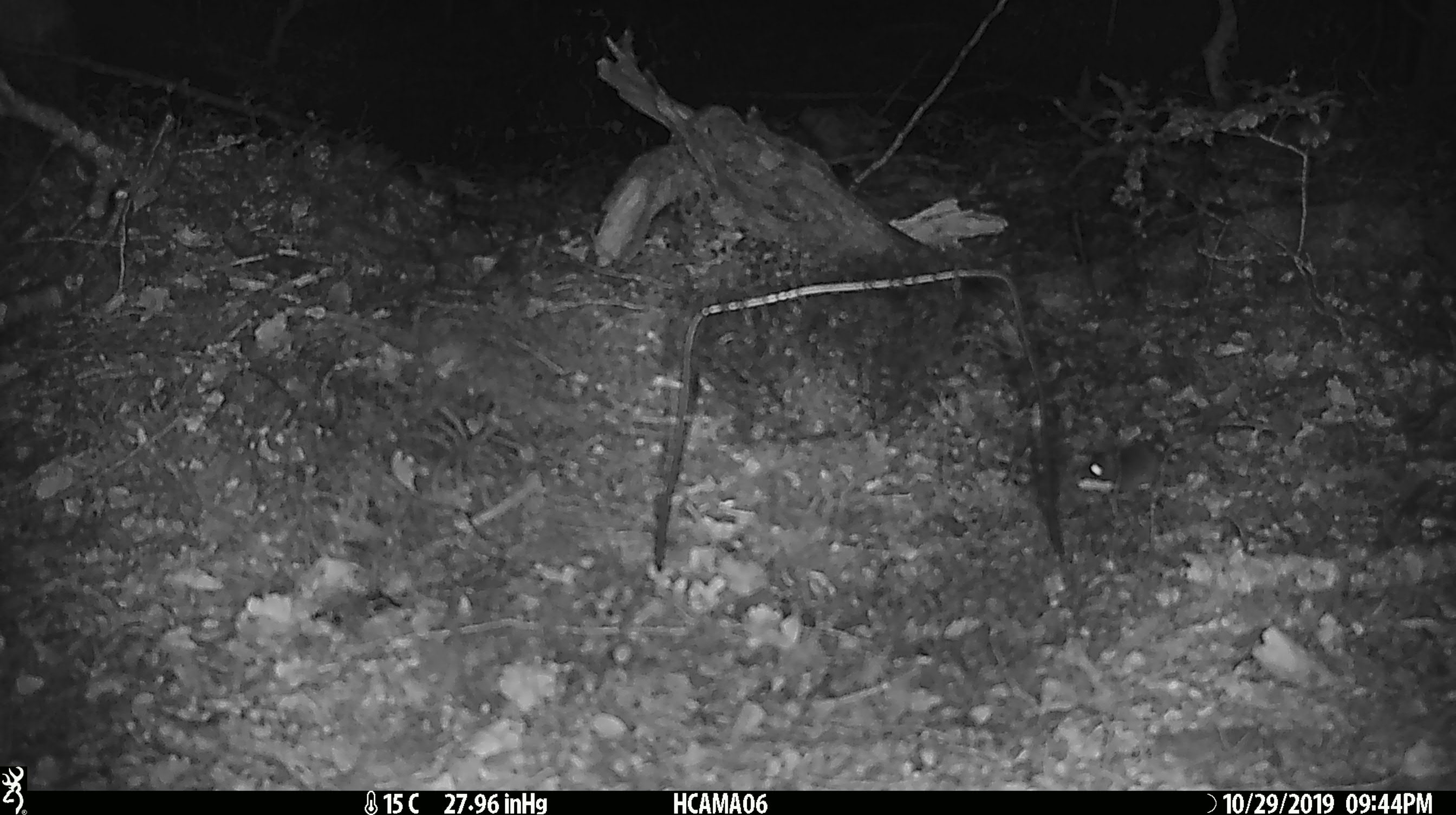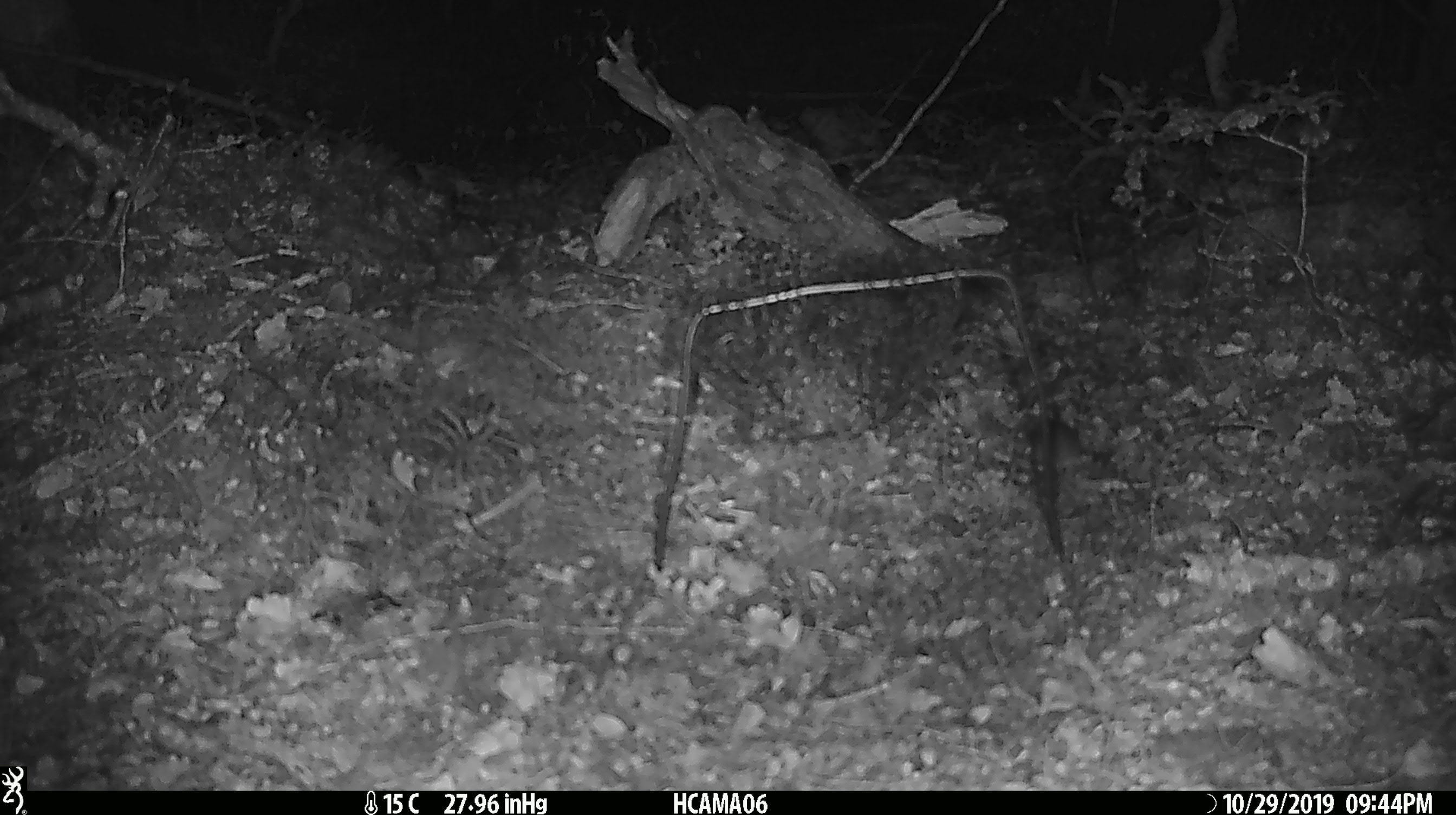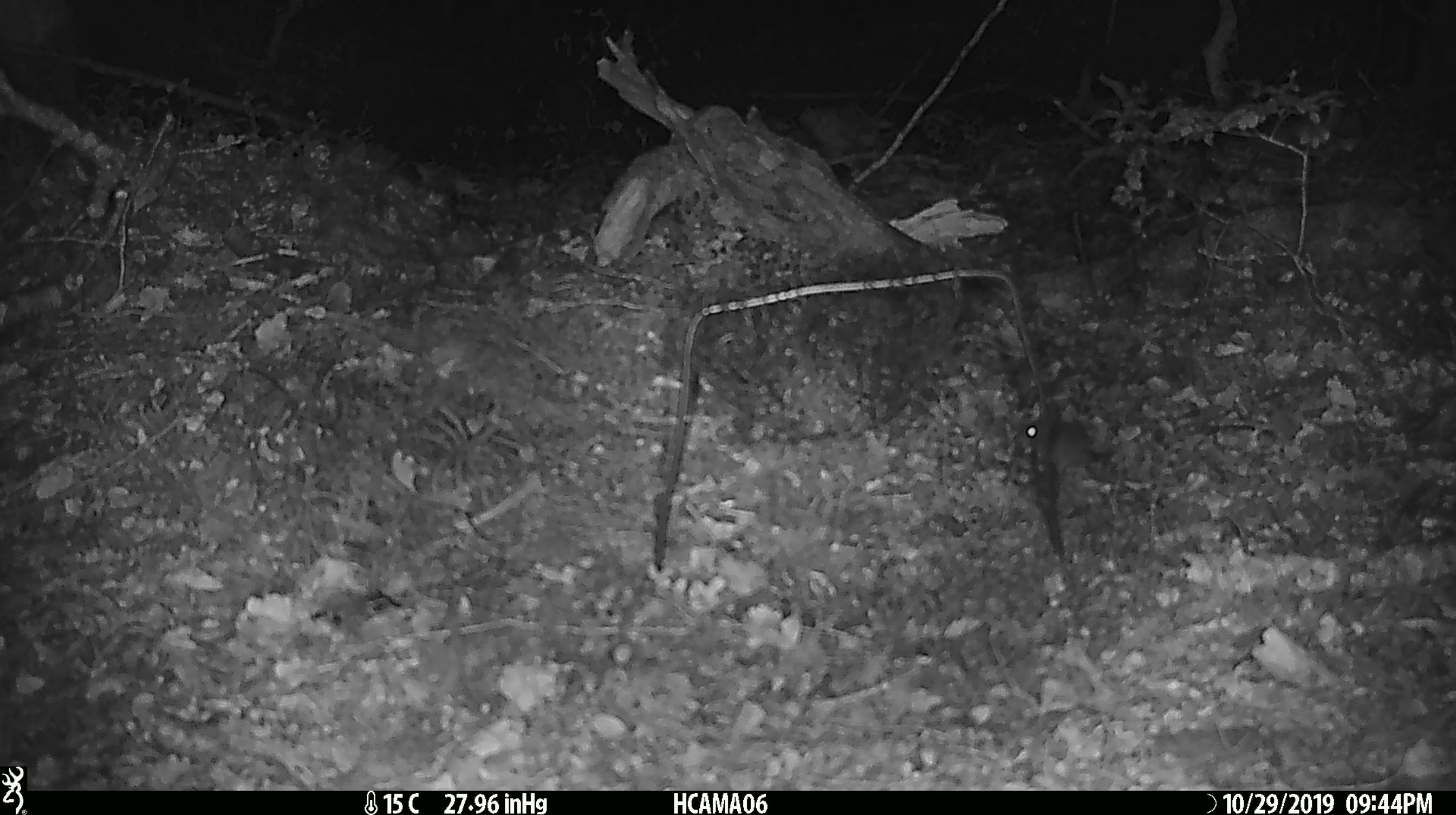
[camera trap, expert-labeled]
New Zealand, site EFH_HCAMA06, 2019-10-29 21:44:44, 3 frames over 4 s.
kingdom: Animalia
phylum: Chordata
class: Mammalia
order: Rodentia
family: Muridae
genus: Mus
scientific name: Mus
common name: mouse